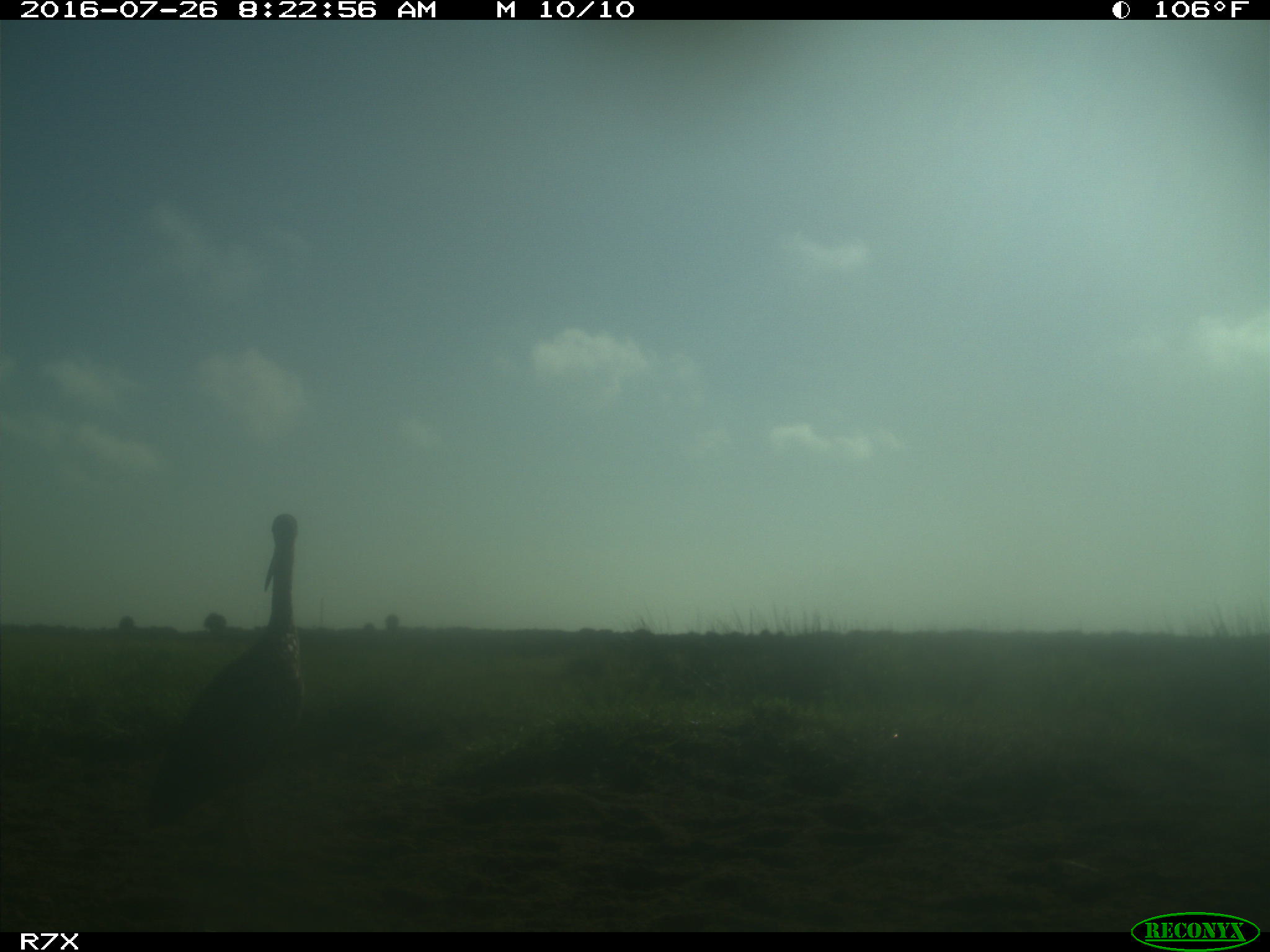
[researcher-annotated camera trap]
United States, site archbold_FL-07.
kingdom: Animalia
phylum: Chordata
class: Aves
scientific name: Aves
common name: birds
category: unidentified bird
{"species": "unidentified bird (birds) (Aves)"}